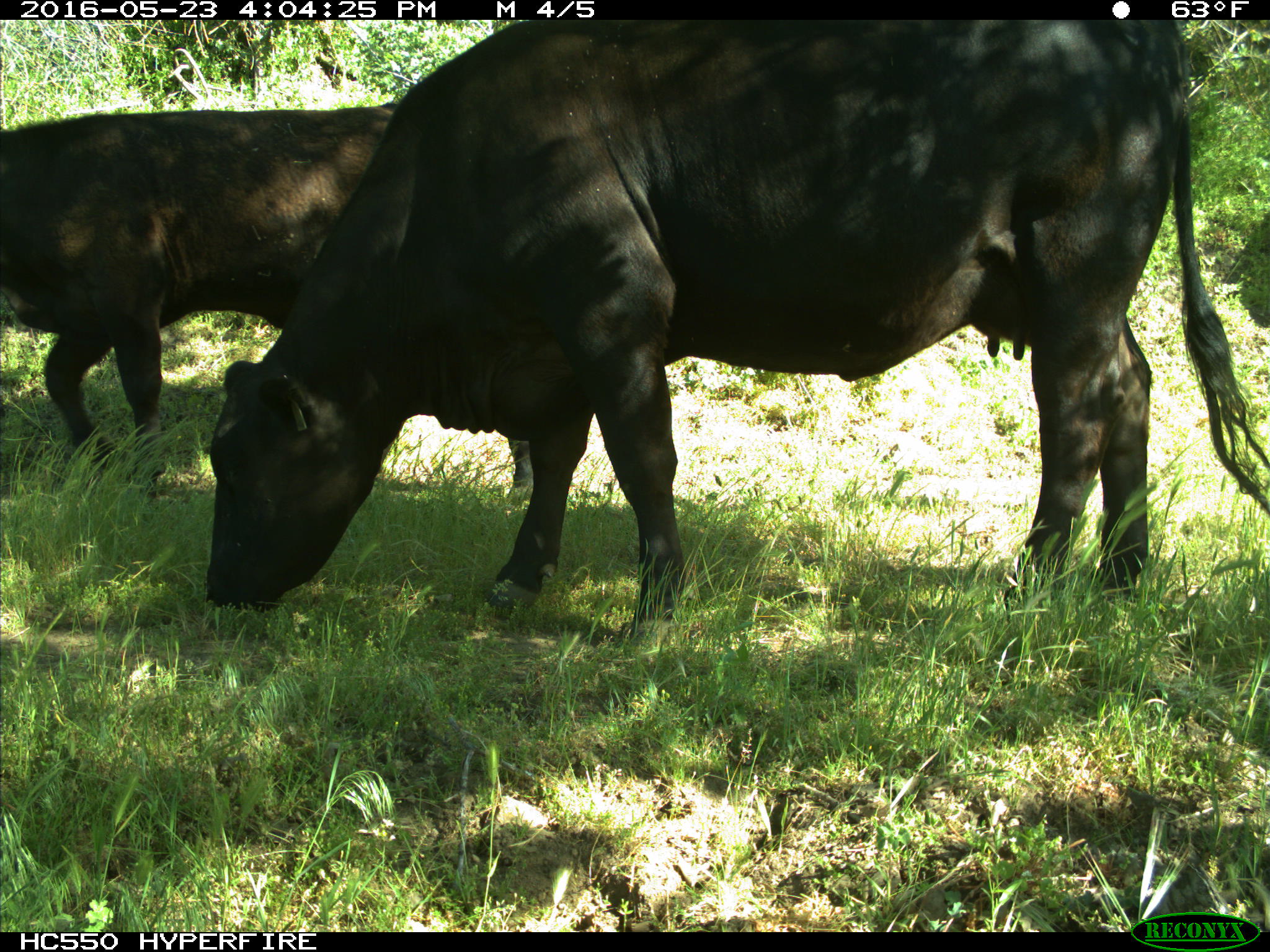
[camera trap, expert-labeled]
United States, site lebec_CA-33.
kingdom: Animalia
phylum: Chordata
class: Mammalia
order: Artiodactyla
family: Bovidae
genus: Bos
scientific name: Bos taurus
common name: domestic cow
Bos taurus (domestic cow).